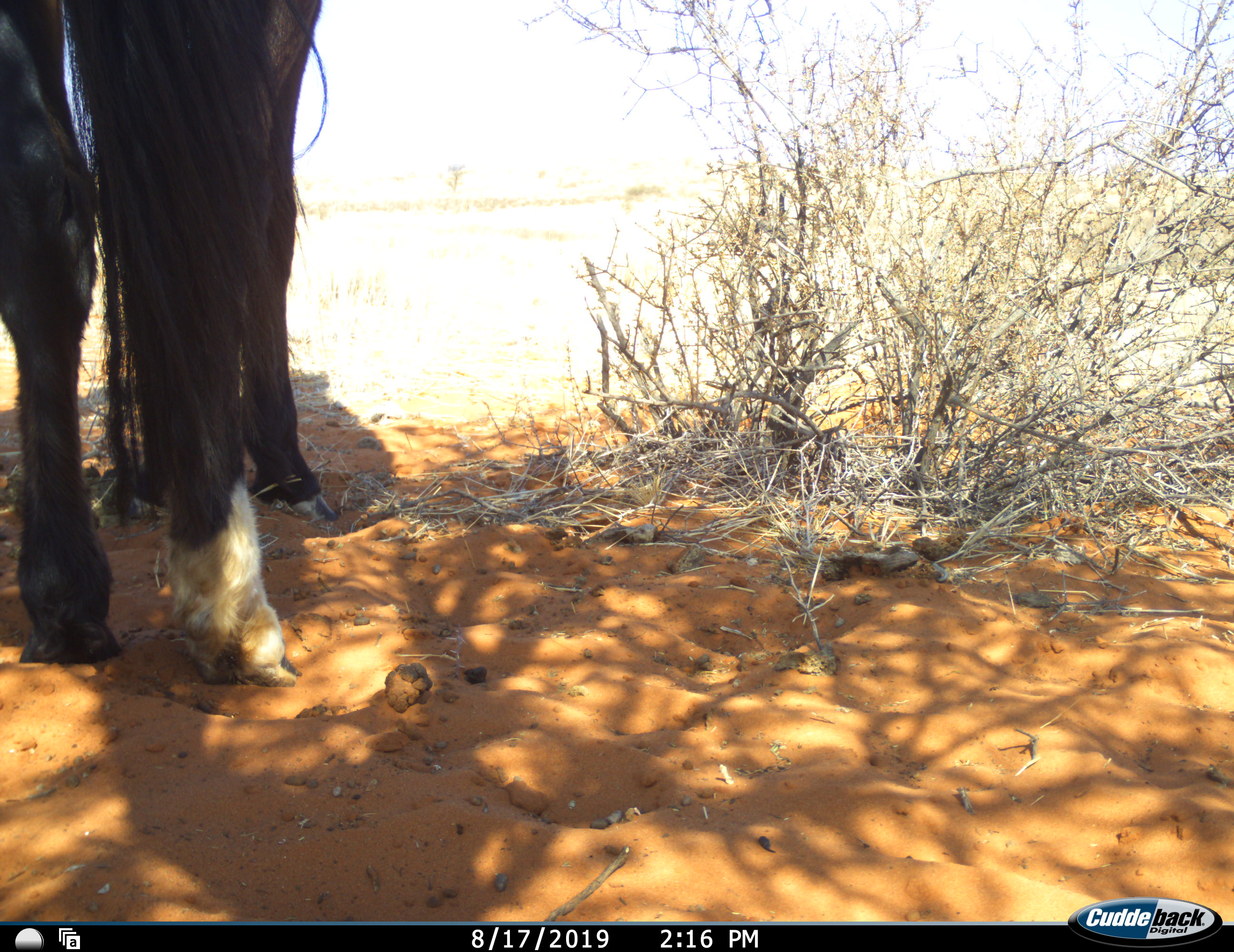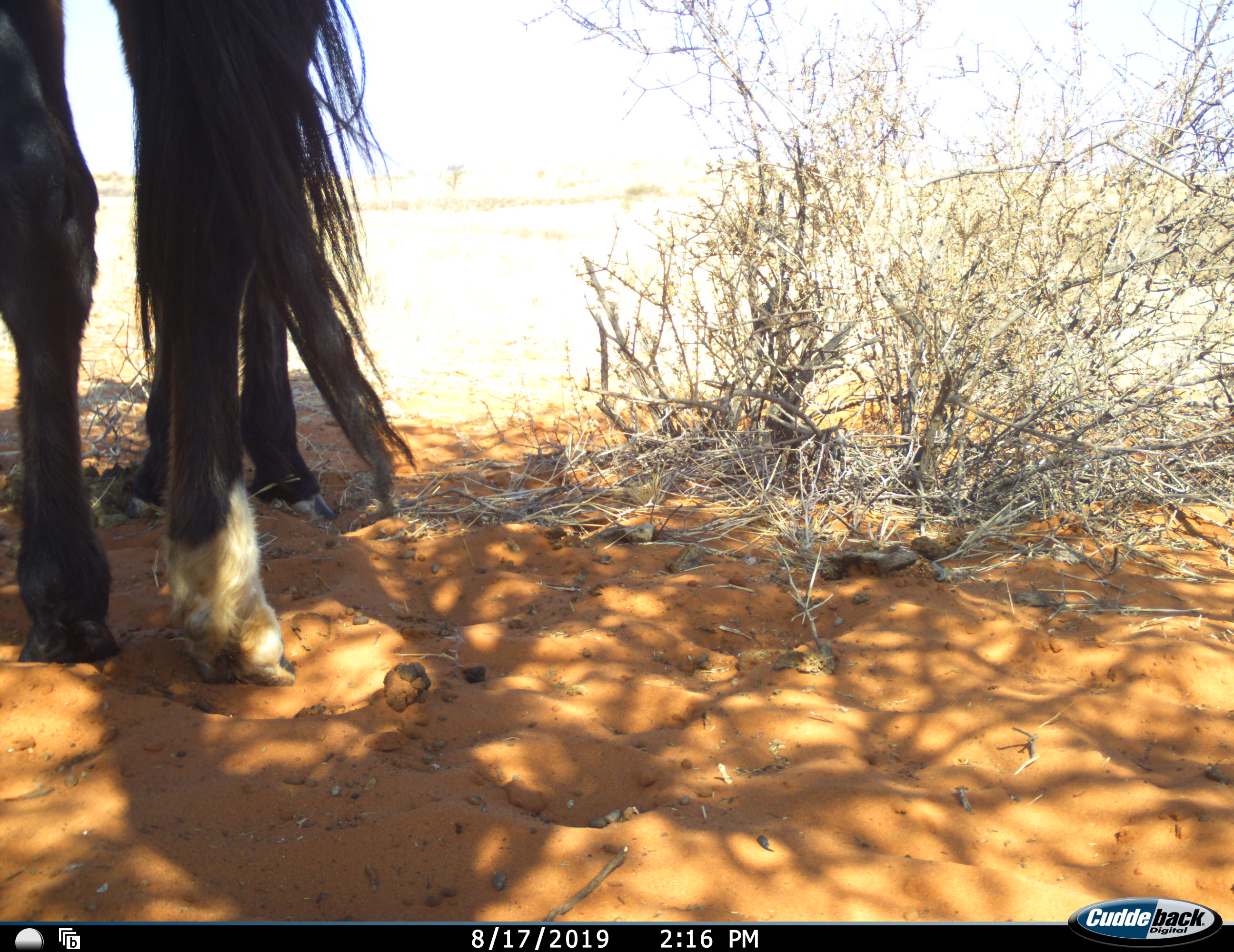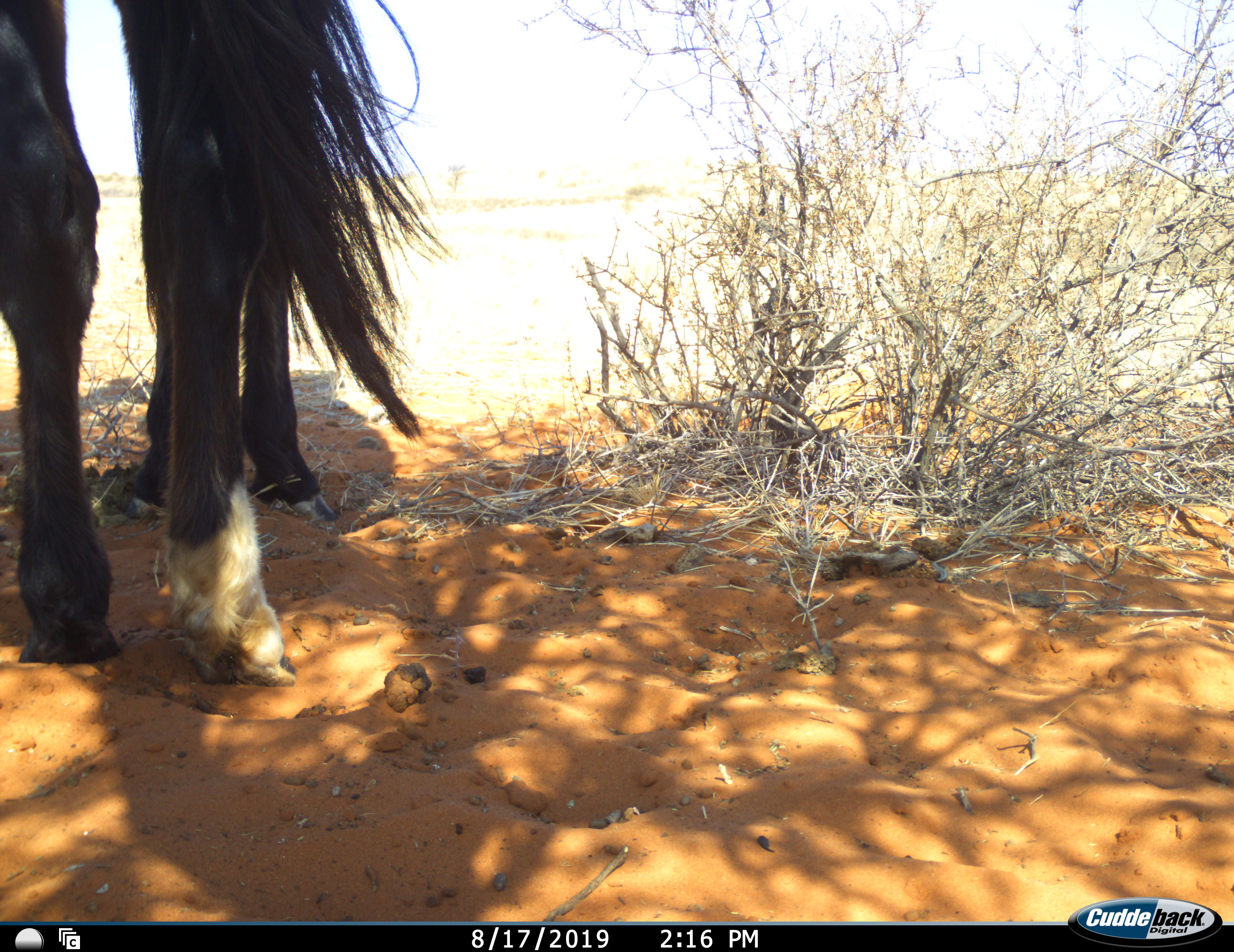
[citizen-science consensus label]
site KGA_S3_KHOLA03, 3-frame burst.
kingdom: Animalia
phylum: Chordata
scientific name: Vertebrata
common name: domestic animal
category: domesticanimal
Domesticanimal (domestic animal) (Vertebrata), count 1. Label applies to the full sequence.